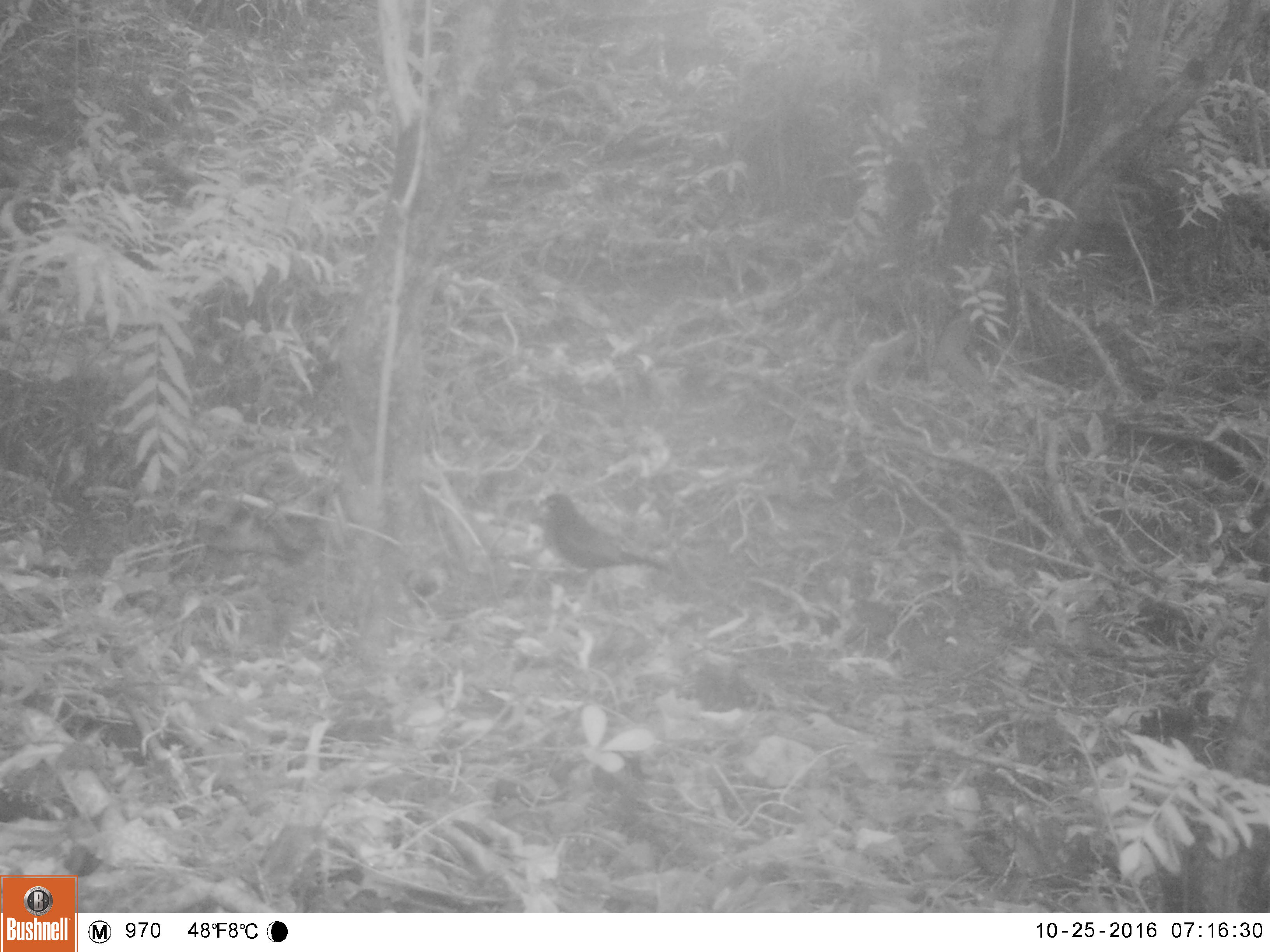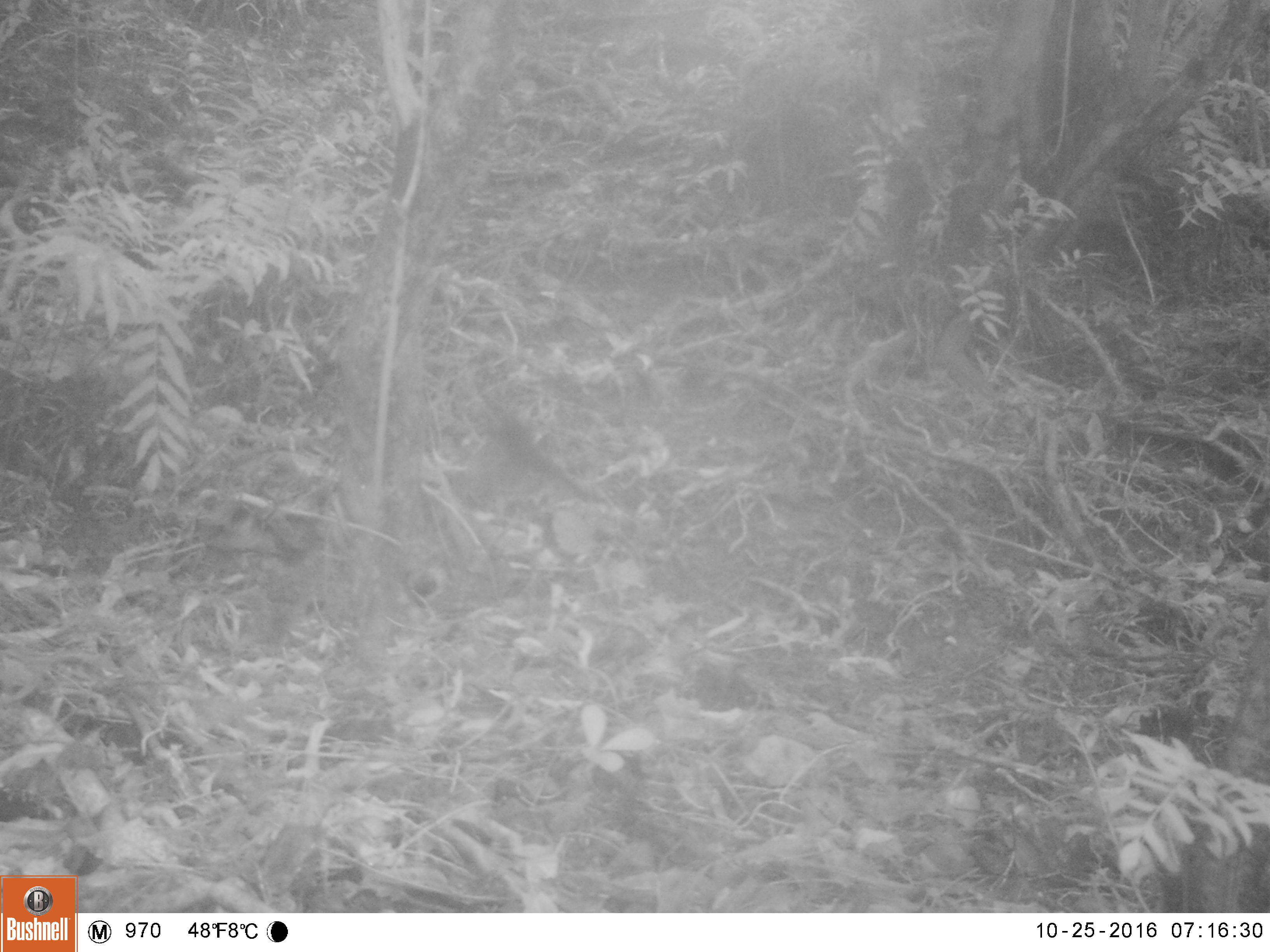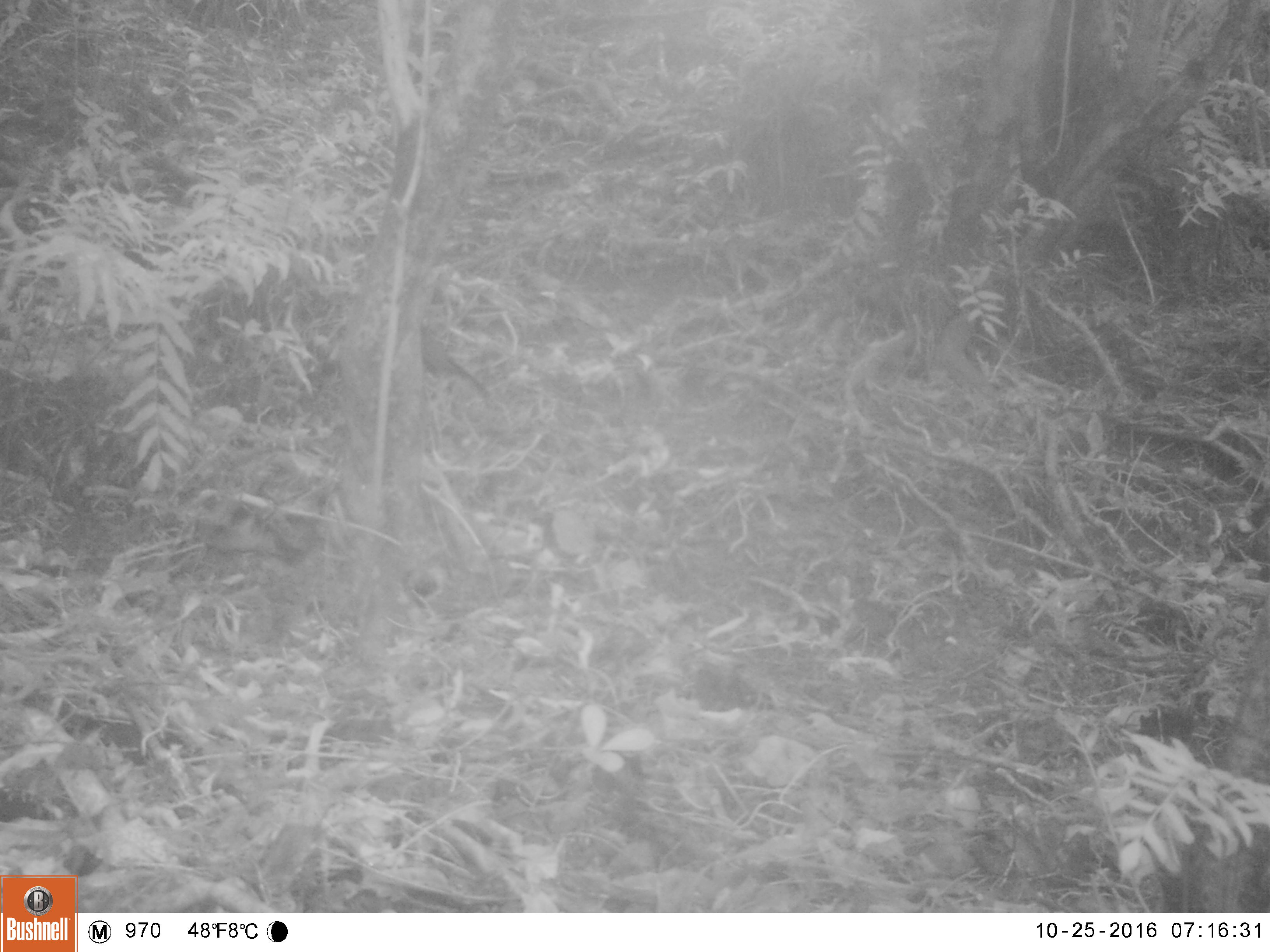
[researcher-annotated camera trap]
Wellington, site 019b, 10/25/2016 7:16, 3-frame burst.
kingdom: Animalia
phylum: Chordata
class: Aves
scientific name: Aves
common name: bird